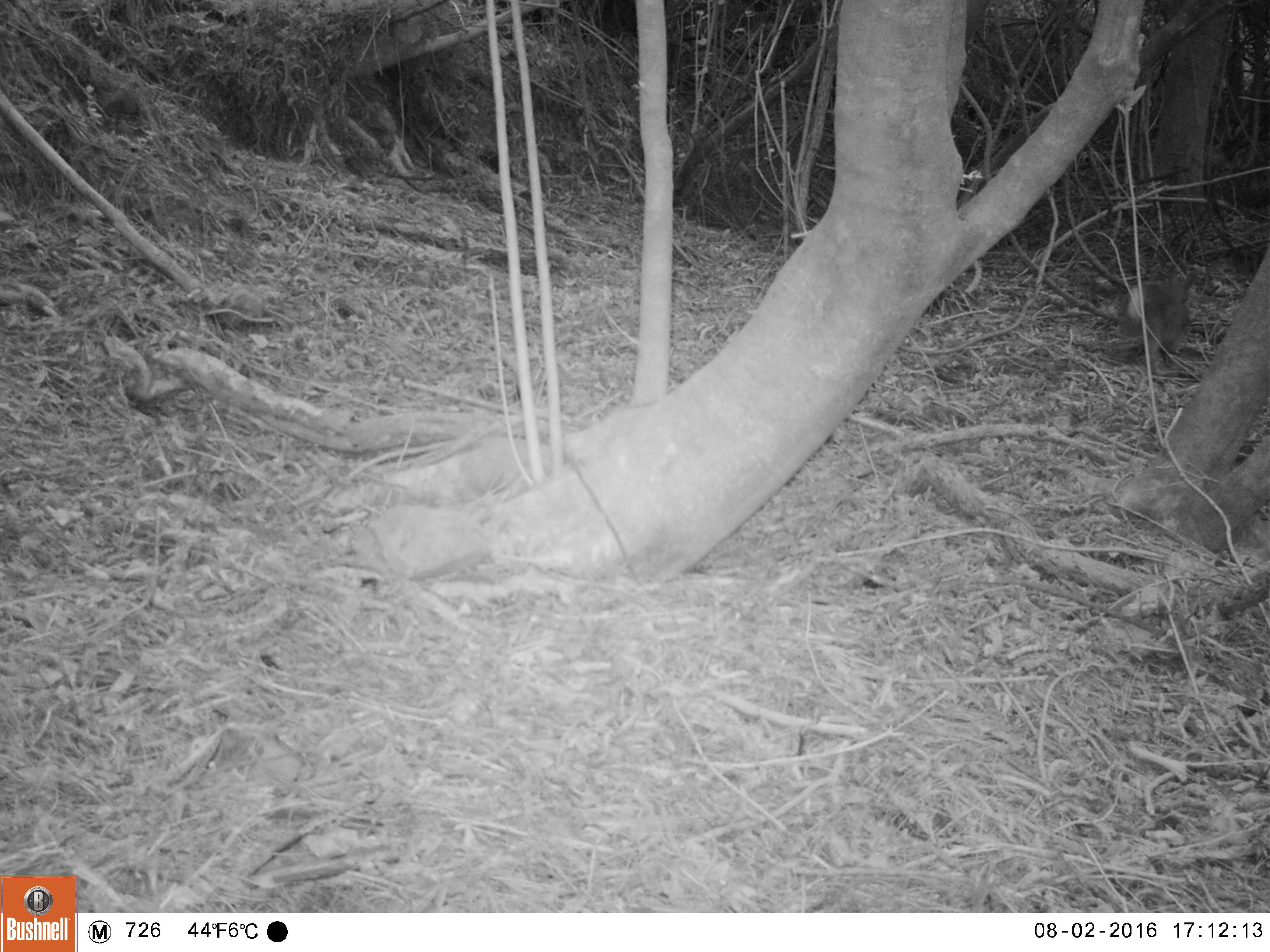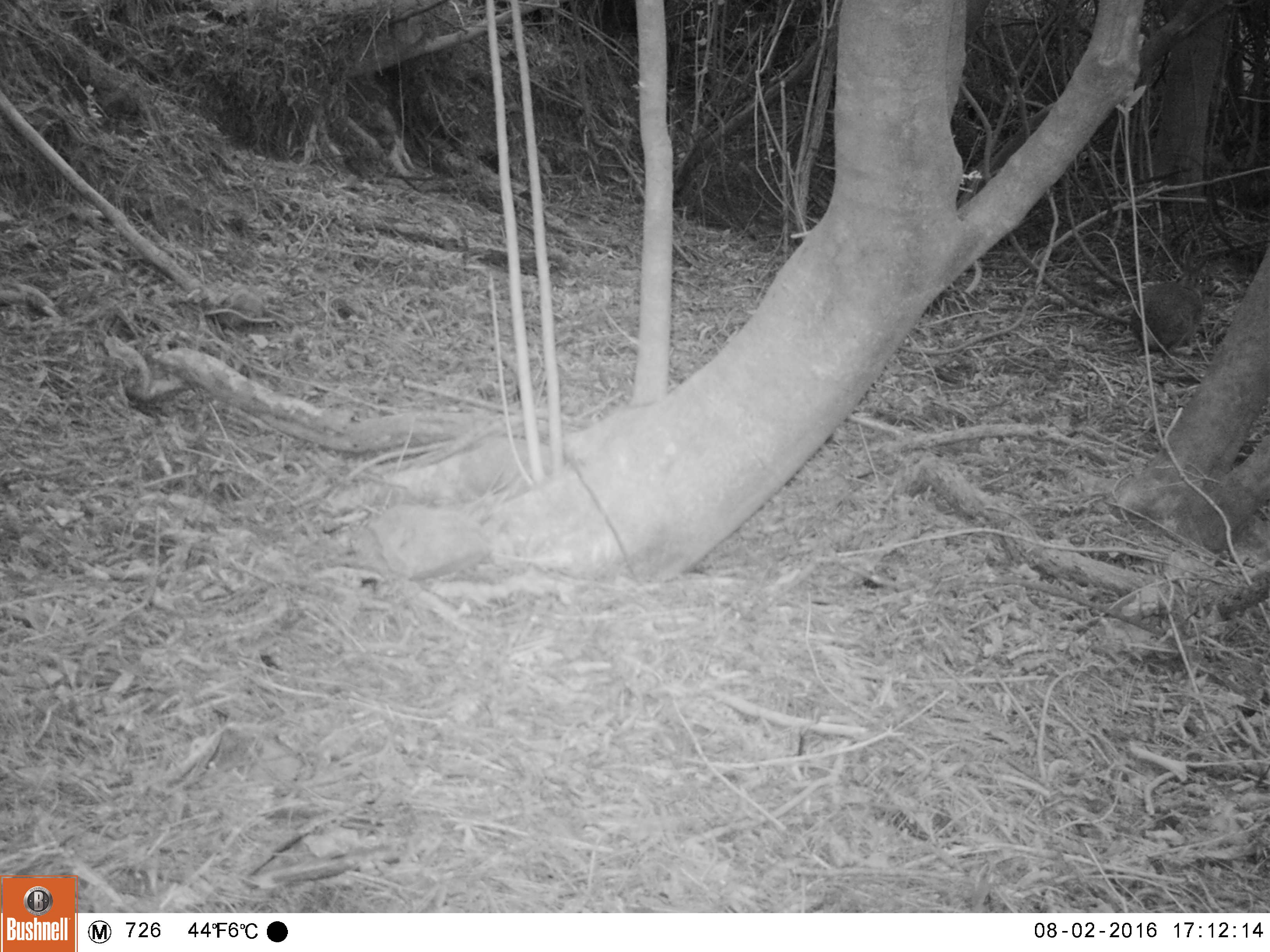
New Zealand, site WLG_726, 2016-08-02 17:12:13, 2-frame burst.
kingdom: Animalia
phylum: Chordata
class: Mammalia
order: Lagomorpha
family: Leporidae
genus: Oryctolagus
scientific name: Oryctolagus cuniculus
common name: european rabbit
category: rabbit